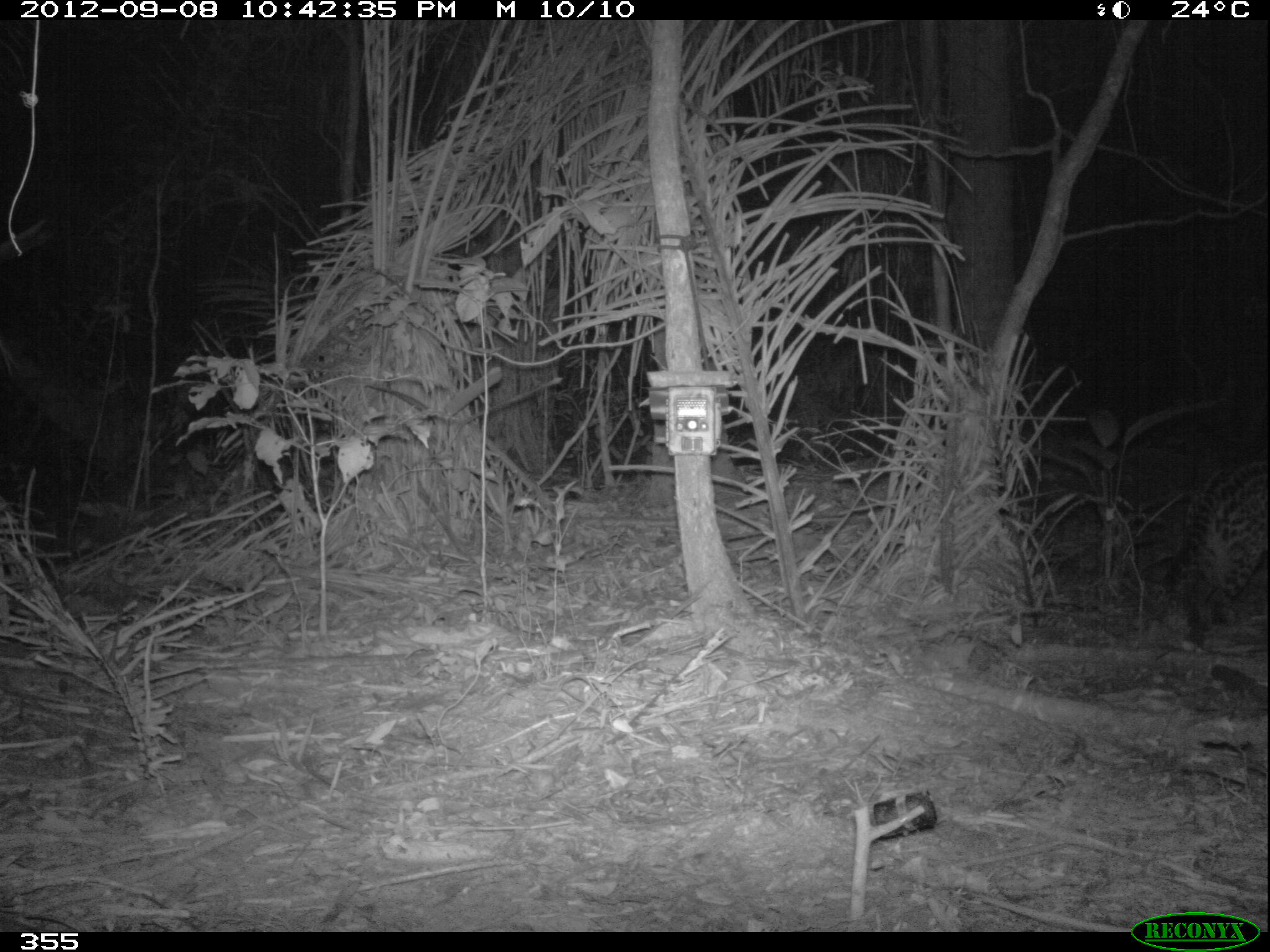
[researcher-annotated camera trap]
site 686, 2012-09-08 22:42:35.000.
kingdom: Animalia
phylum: Chordata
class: Mammalia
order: Carnivora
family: Felidae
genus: Leopardus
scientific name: Leopardus pardalis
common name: ocelot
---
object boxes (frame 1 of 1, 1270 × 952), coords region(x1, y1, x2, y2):
leopardus pardalis: region(1162, 459, 1270, 644)